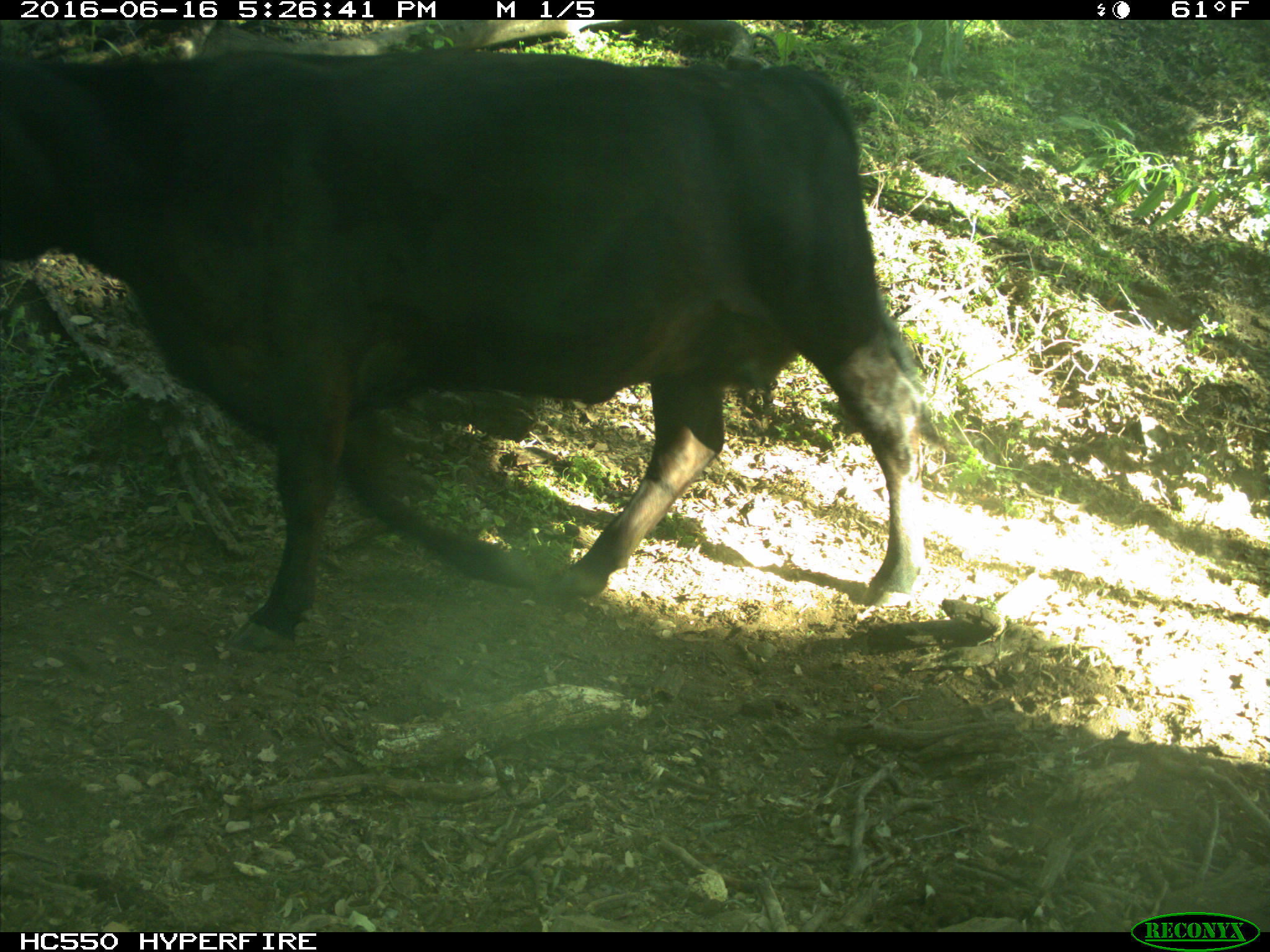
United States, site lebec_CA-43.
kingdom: Animalia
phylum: Chordata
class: Mammalia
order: Artiodactyla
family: Bovidae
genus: Bos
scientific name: Bos taurus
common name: domestic cow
Bos taurus (domestic cow).